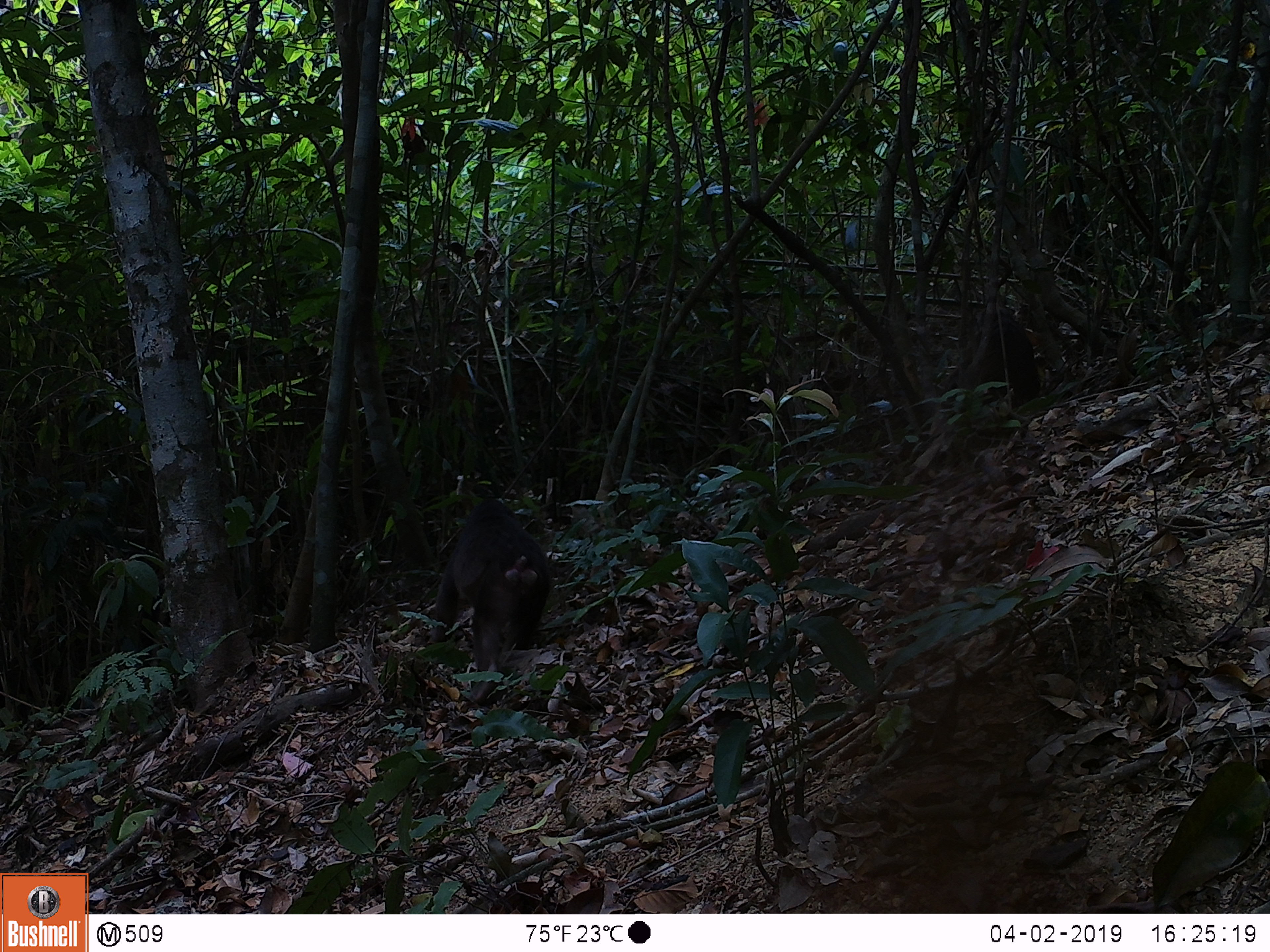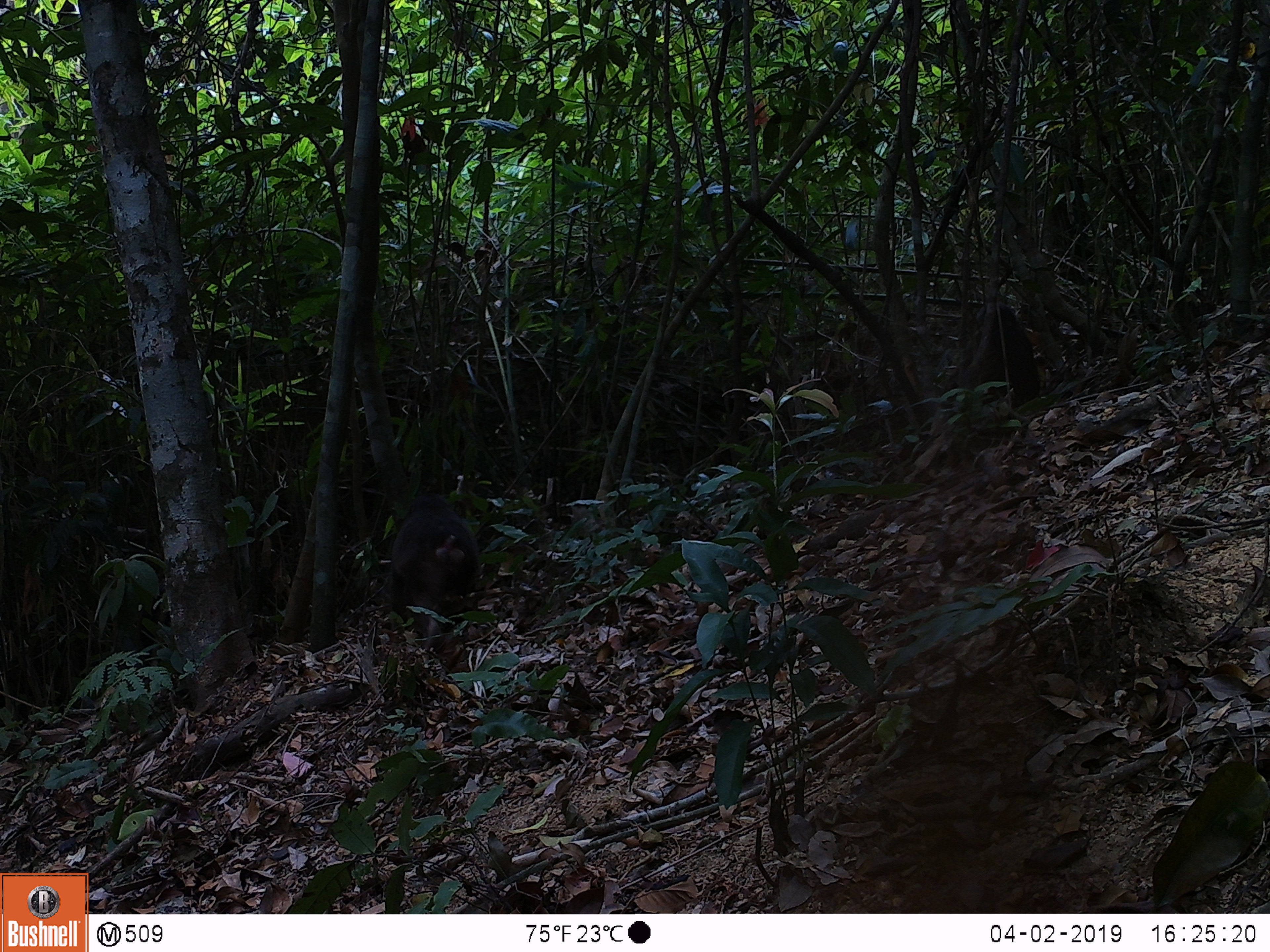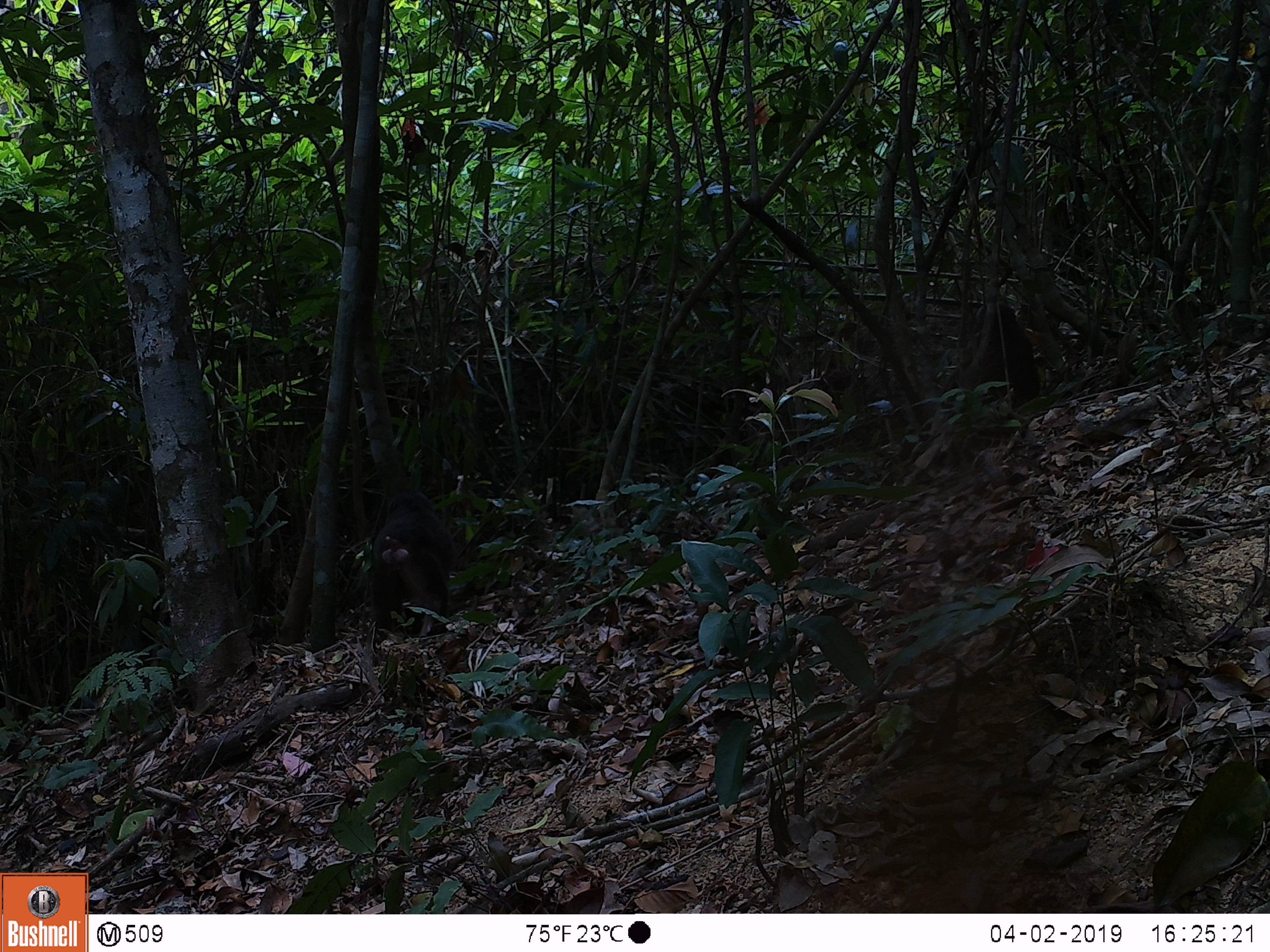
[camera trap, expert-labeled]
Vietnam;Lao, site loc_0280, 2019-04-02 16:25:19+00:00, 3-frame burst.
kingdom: Animalia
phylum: Chordata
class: Mammalia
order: Primates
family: Cercopithecidae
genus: Macaca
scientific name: Macaca arctoides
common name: stump-tailed macaque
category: stump tailed macaque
Stump tailed macaque (stump-tailed macaque) (Macaca arctoides). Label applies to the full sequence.